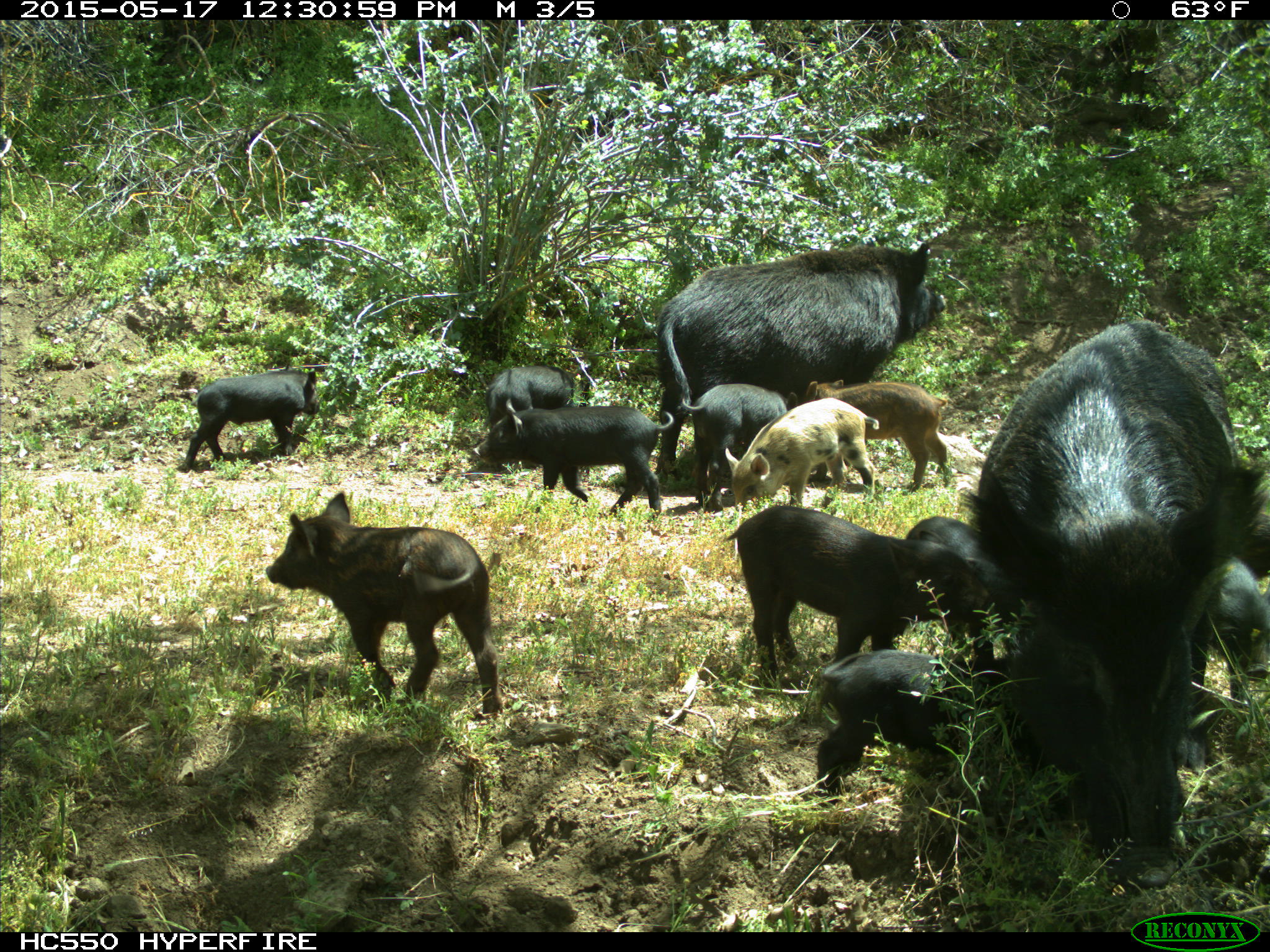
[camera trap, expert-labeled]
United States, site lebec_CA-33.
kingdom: Animalia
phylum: Chordata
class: Mammalia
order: Artiodactyla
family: Suidae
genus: Sus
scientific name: Sus scrofa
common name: wild boar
Sus scrofa (wild boar).